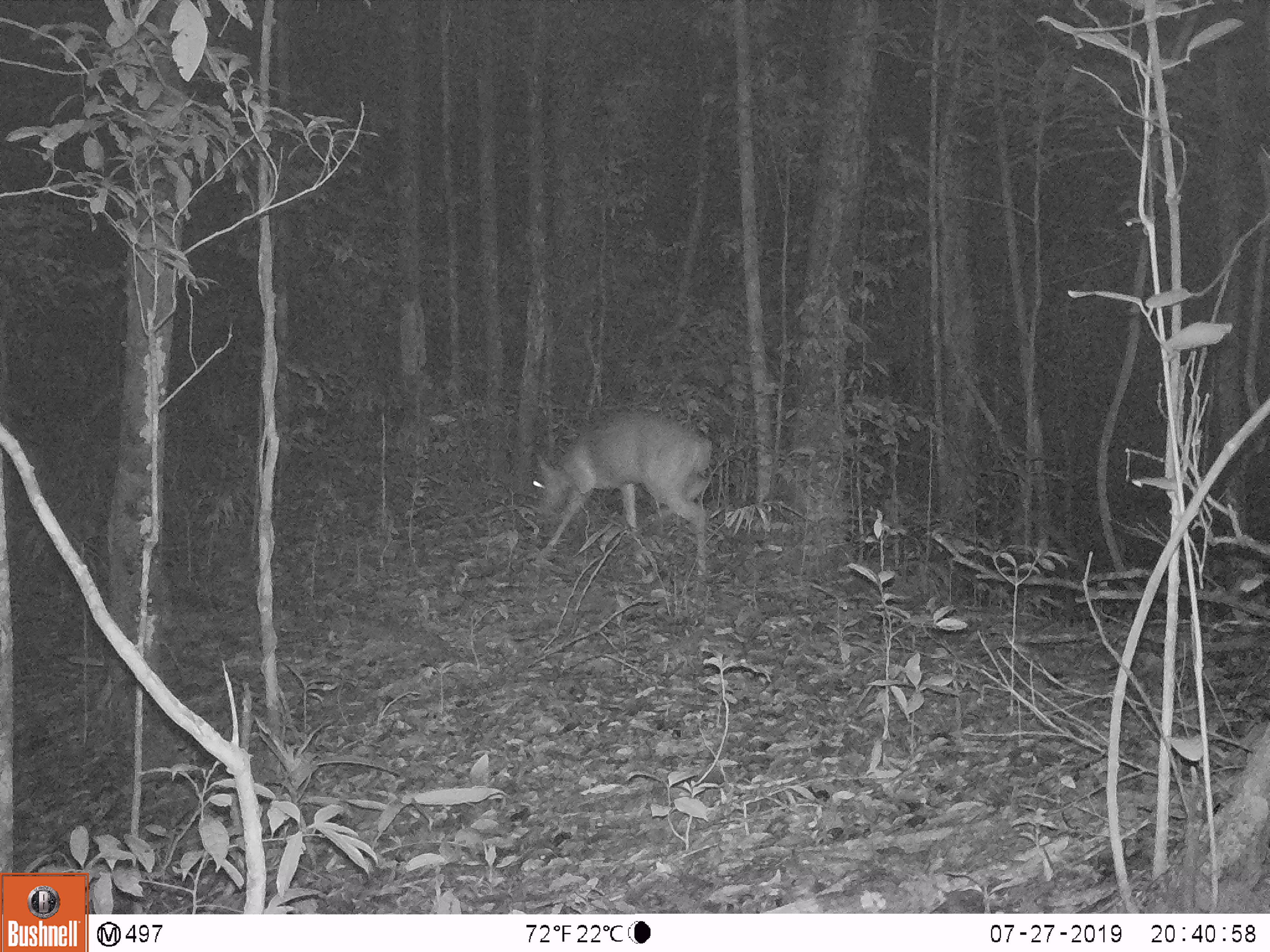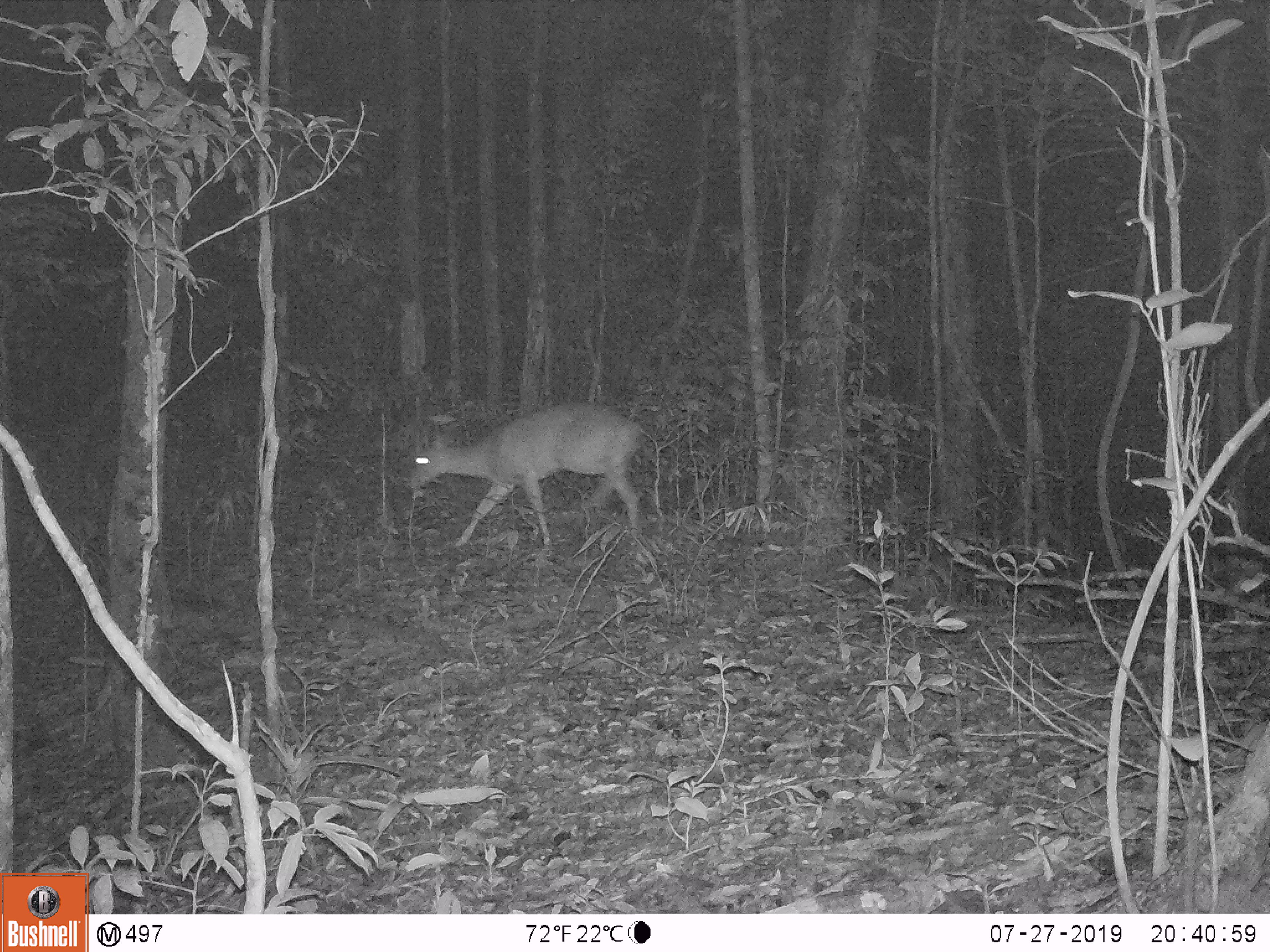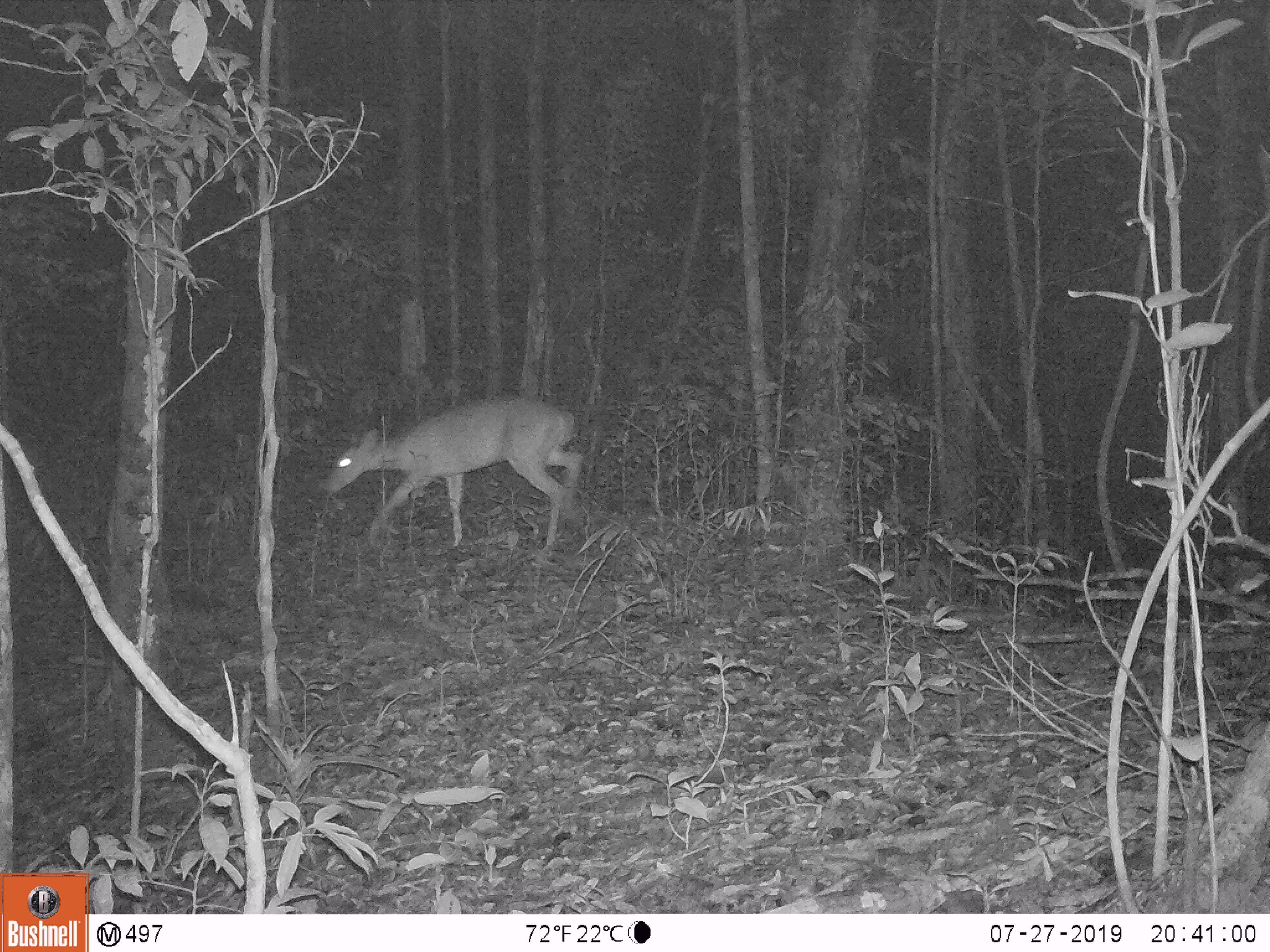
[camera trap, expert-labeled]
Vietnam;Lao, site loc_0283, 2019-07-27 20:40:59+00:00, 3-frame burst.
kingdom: Animalia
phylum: Chordata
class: Mammalia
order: Artiodactyla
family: Cervidae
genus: Muntiacus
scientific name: Muntiacus vuquangensis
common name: large-antlered muntjac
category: large antlered muntjac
Large antlered muntjac (large-antlered muntjac) (Muntiacus vuquangensis). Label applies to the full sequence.